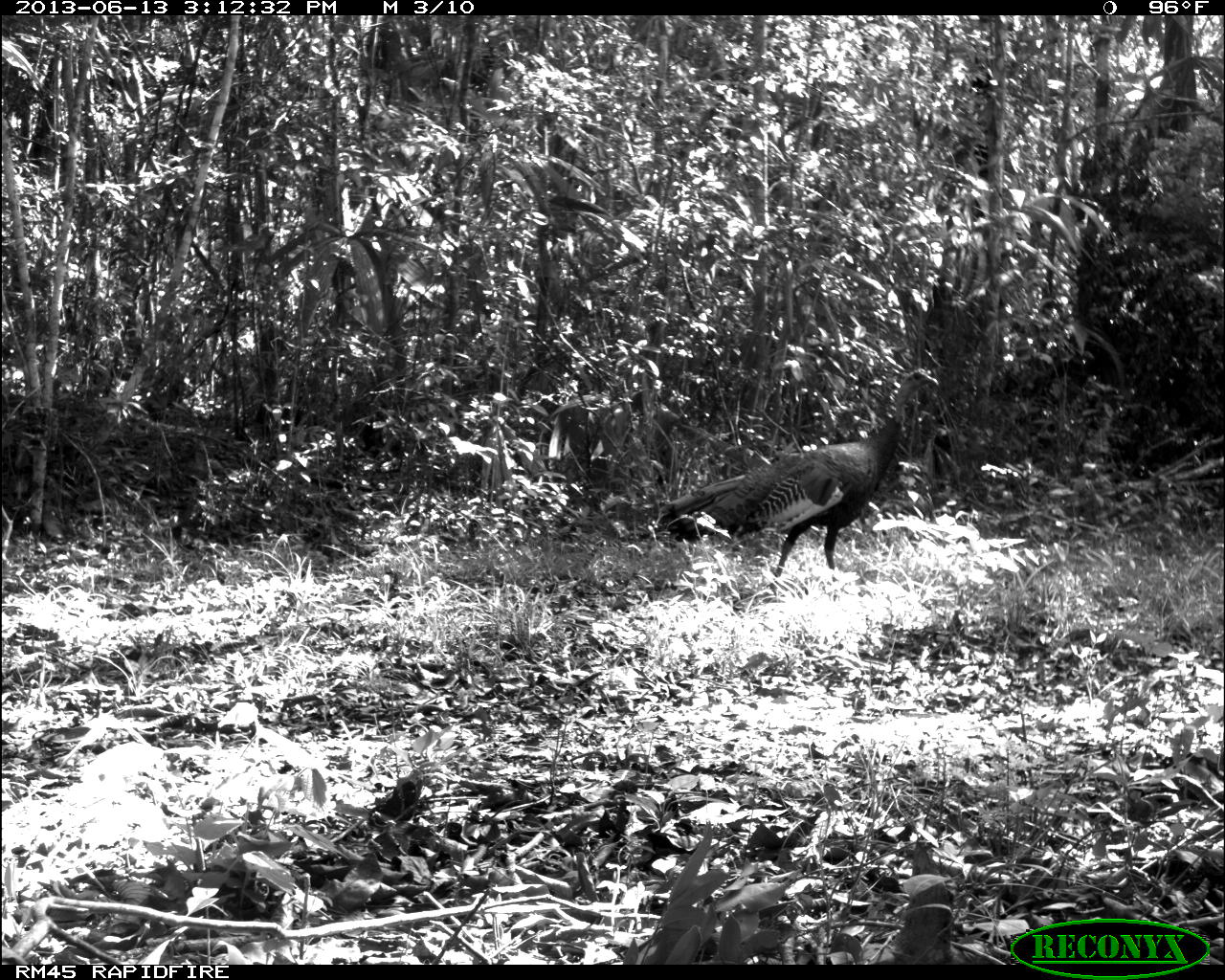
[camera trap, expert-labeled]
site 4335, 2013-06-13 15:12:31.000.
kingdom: Animalia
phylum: Chordata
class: Aves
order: Galliformes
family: Phasianidae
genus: Meleagris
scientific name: Meleagris ocellata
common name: ocellated turkey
Meleagris ocellata (ocellated turkey), count 1, sex female.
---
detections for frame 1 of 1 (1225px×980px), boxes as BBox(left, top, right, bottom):
meleagris ocellata: BBox(654, 367, 939, 600)